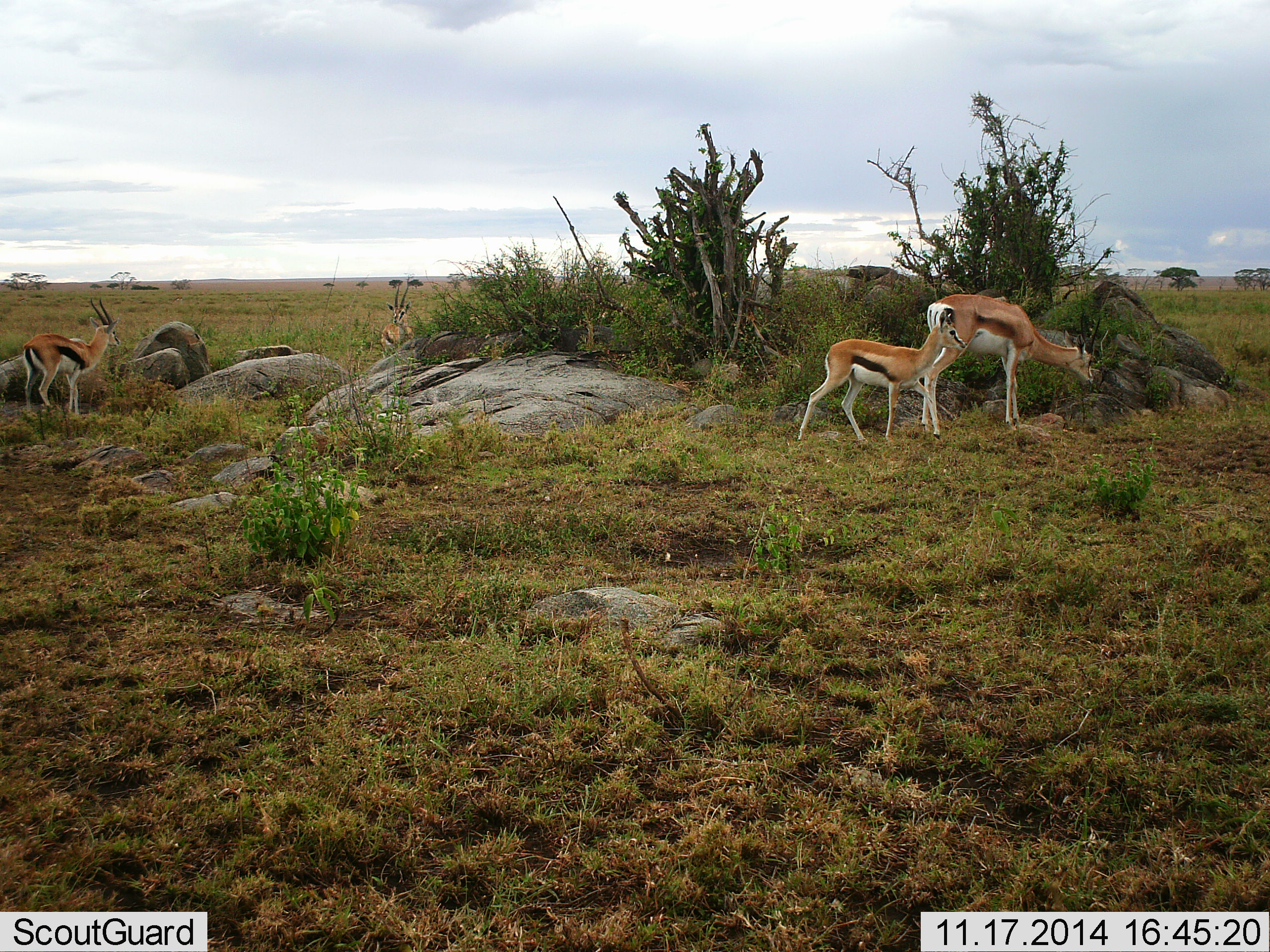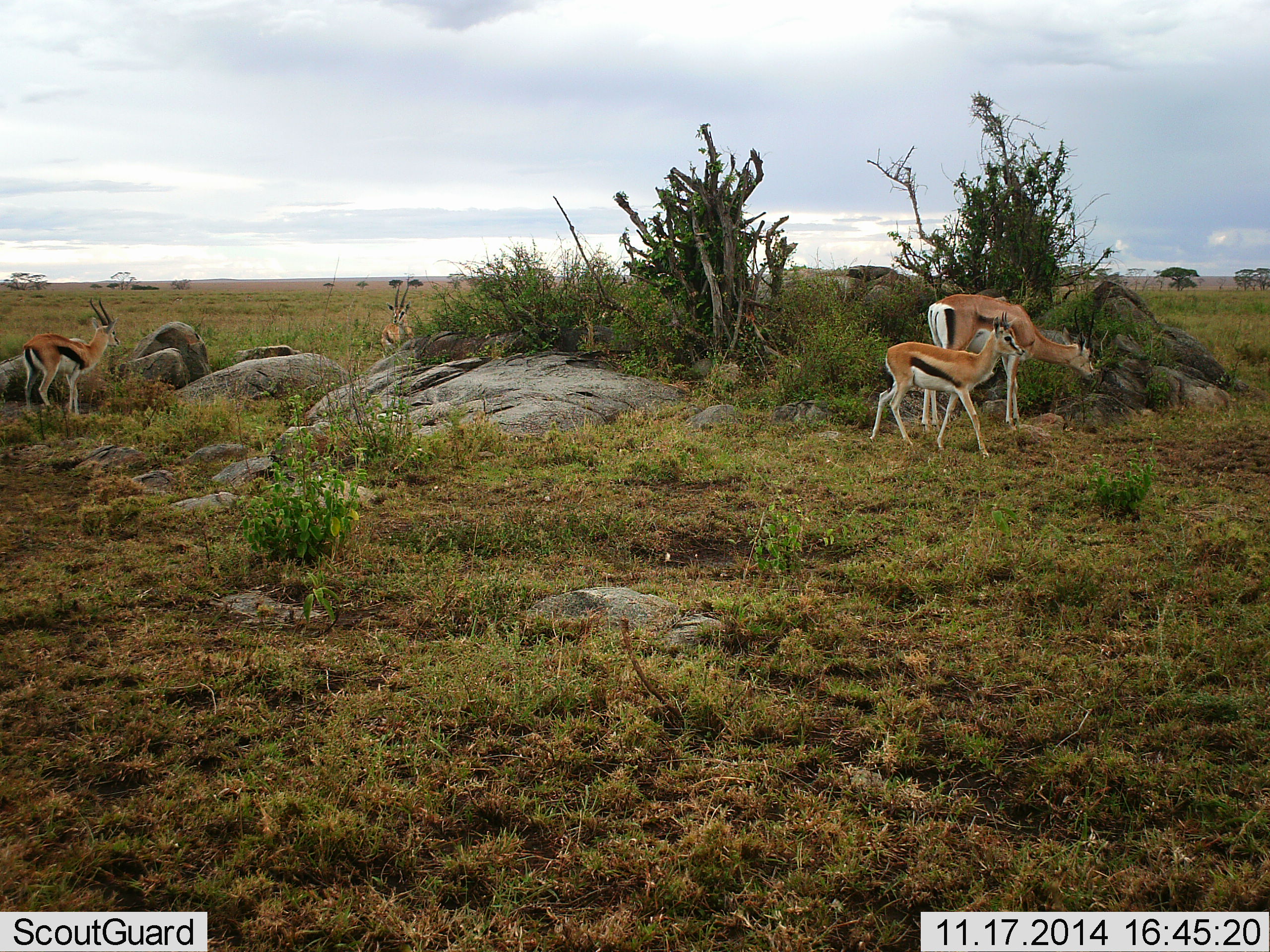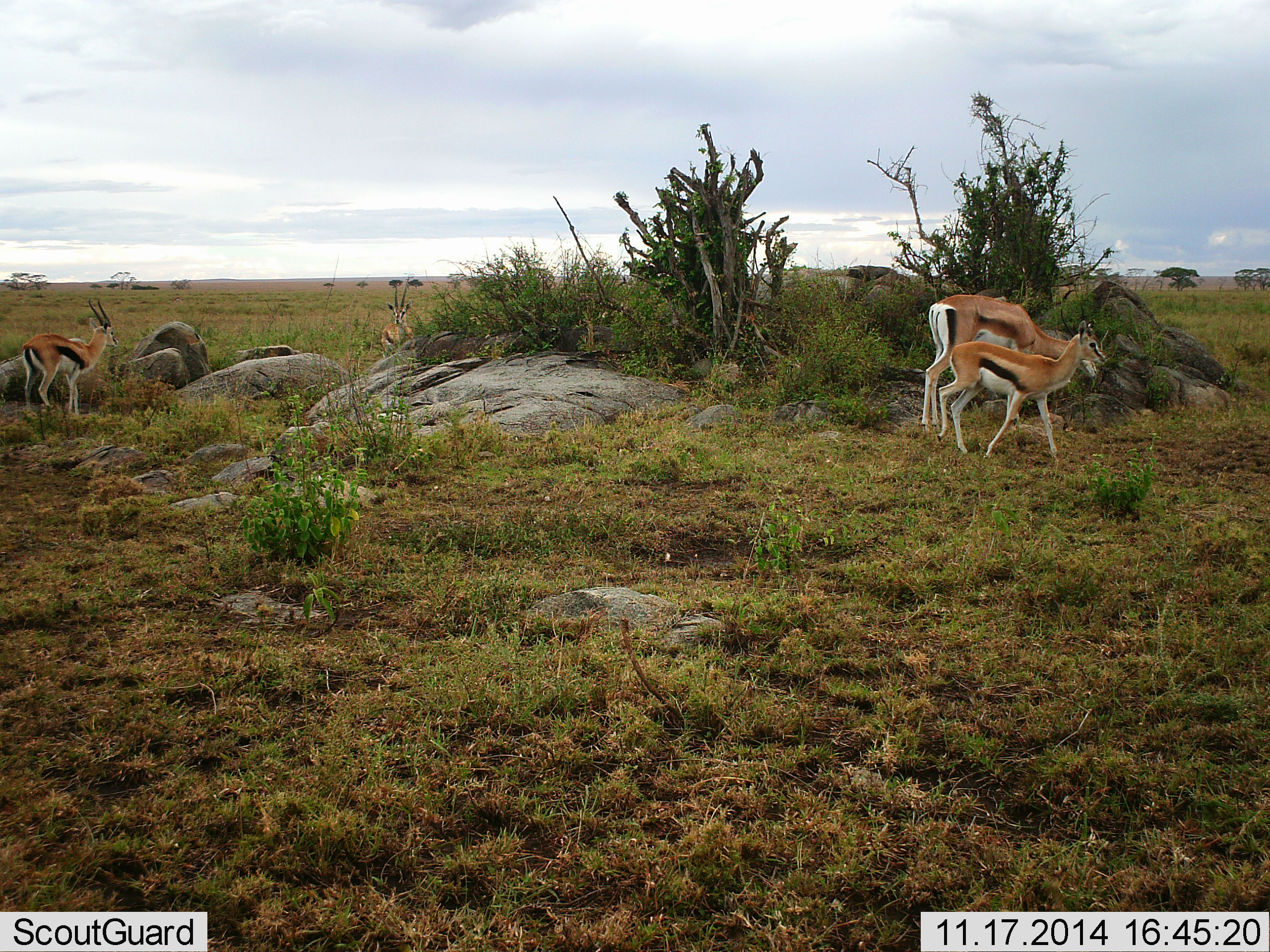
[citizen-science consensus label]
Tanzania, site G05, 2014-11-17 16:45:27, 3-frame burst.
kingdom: Animalia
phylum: Chordata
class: Mammalia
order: Artiodactyla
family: Bovidae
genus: Eudorcas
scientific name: Eudorcas thomsonii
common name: thomson's gazelle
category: gazellethomsons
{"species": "gazellethomsons (thomson's gazelle) (Eudorcas thomsonii)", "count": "4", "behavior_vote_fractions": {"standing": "70%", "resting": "0%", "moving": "50%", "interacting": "0%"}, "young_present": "70%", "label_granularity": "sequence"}